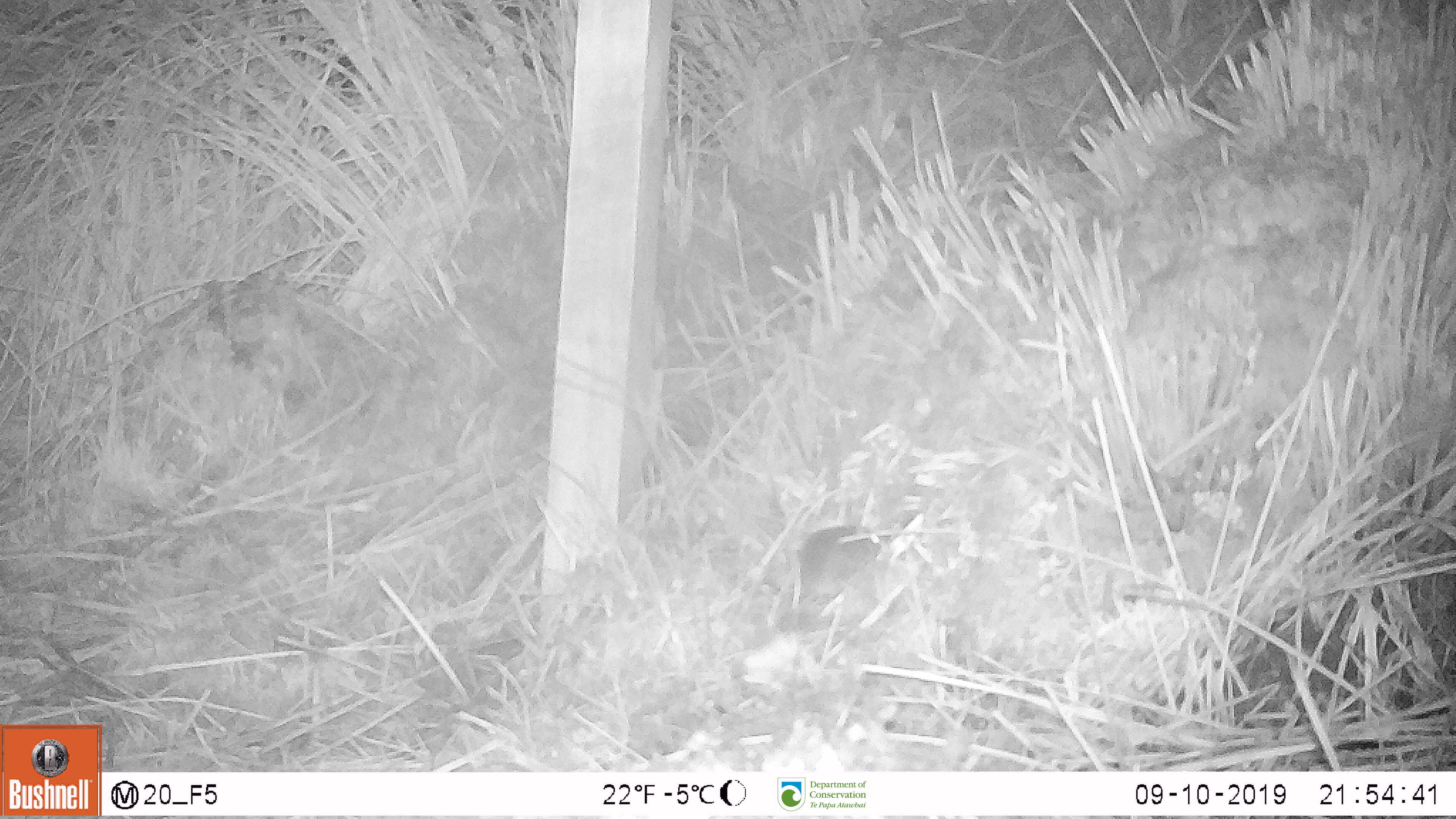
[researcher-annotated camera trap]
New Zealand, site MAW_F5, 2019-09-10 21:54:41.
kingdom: Animalia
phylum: Chordata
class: Mammalia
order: Rodentia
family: Muridae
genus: Mus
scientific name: Mus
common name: mouse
Mouse (Mus).